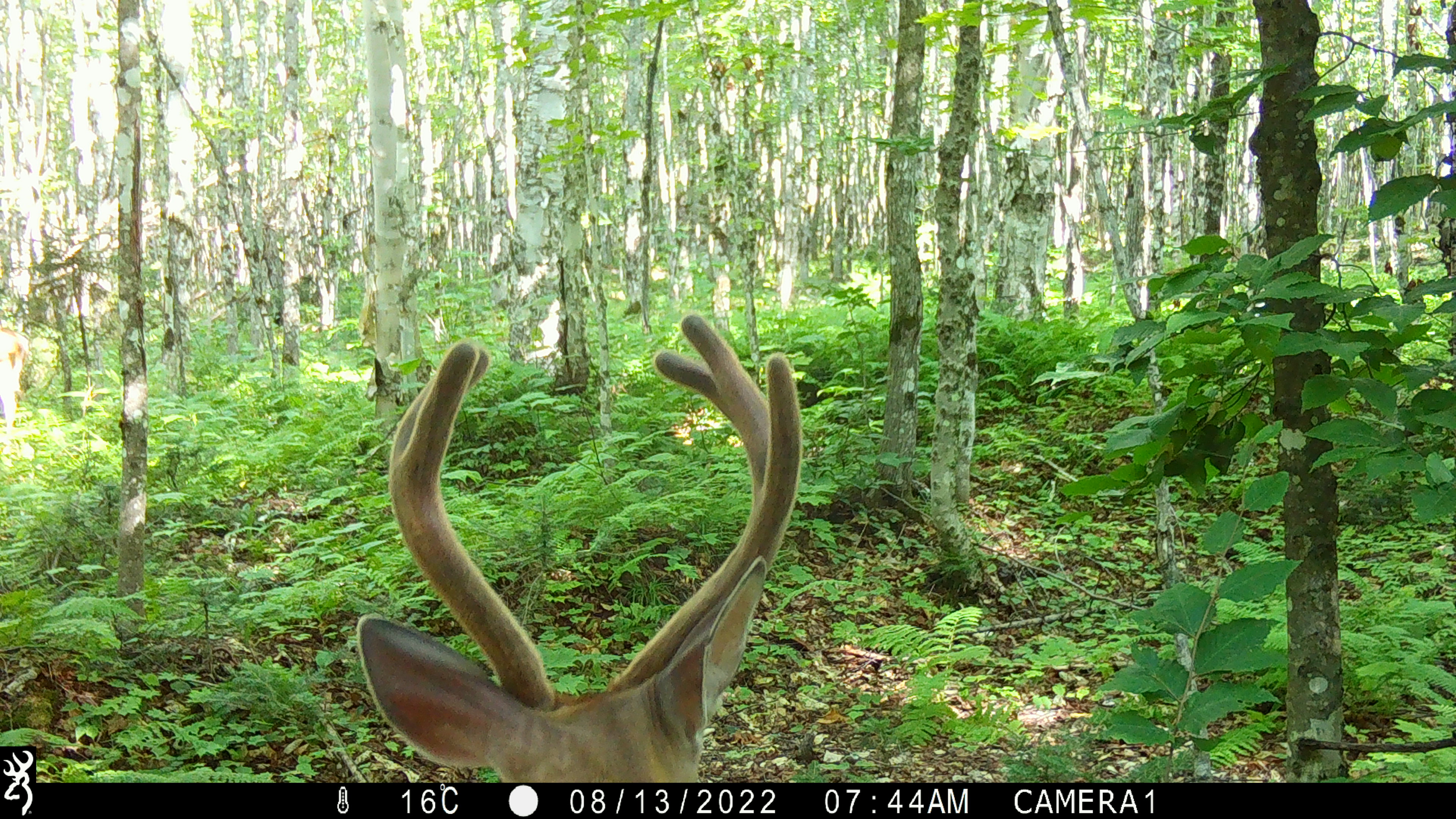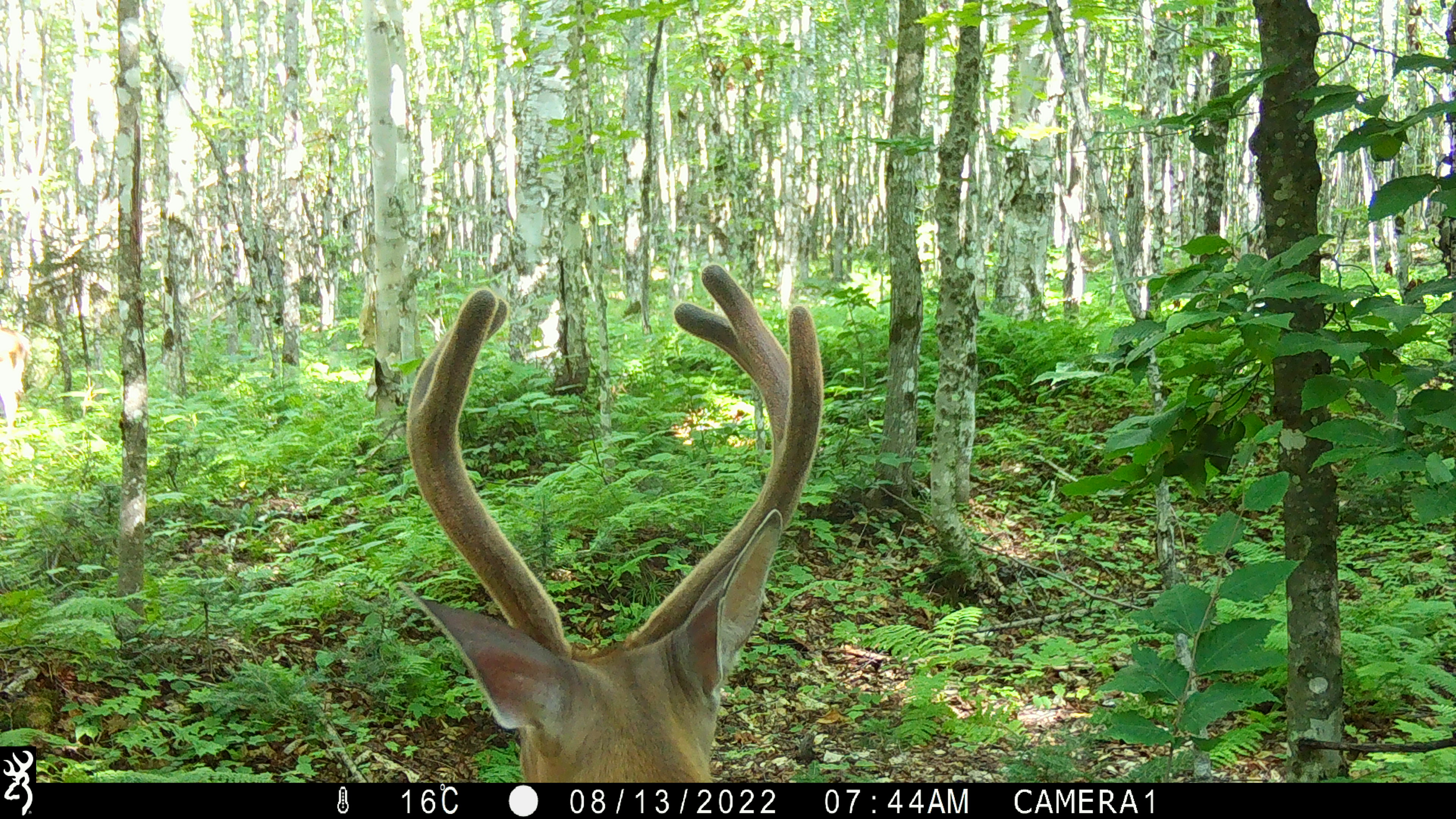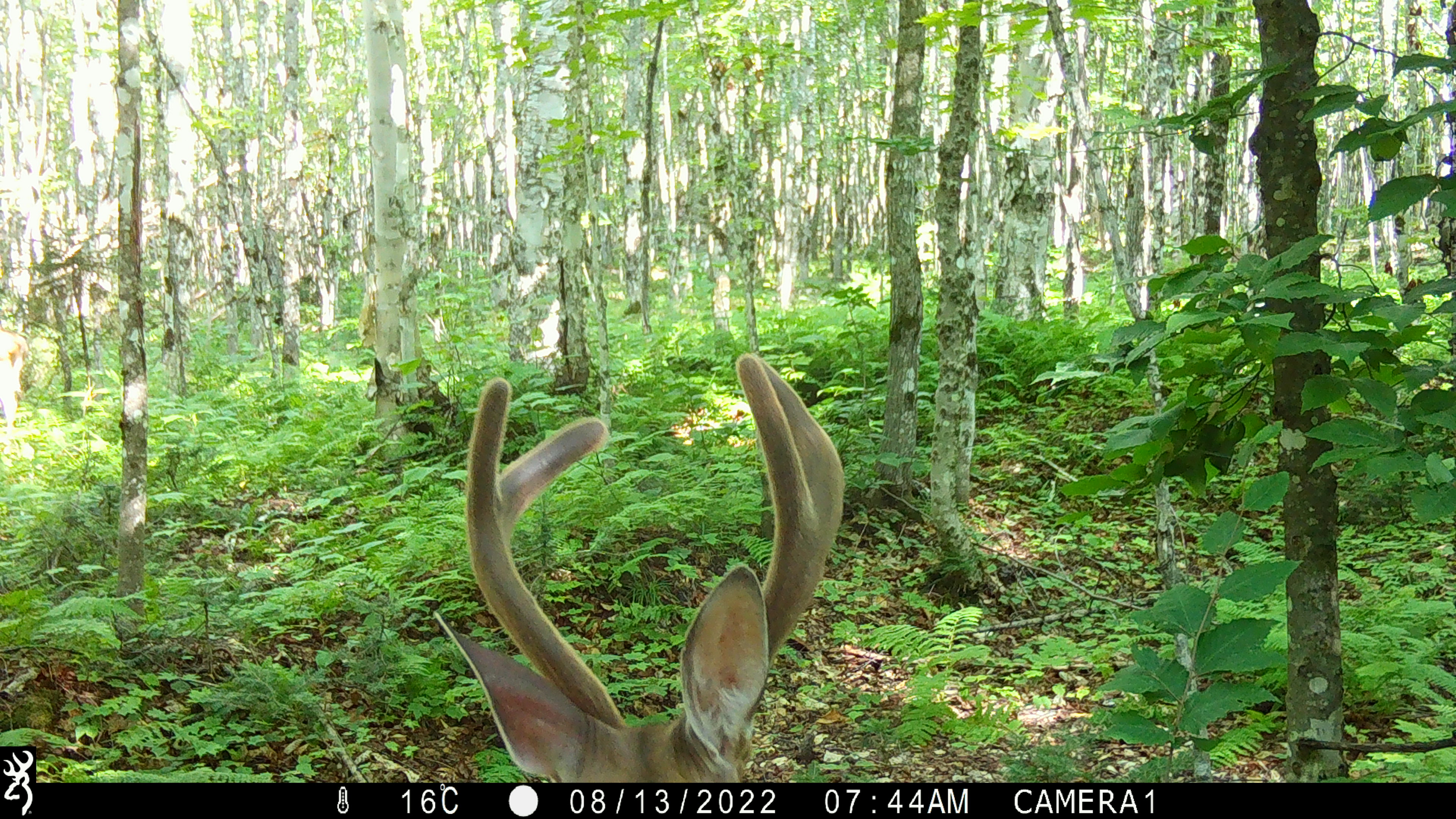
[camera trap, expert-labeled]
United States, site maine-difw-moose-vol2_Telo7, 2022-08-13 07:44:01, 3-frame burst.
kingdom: Animalia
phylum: Chordata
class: Mammalia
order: Artiodactyla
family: Cervidae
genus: Odocoileus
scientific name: Odocoileus virginianus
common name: white-tailed deer